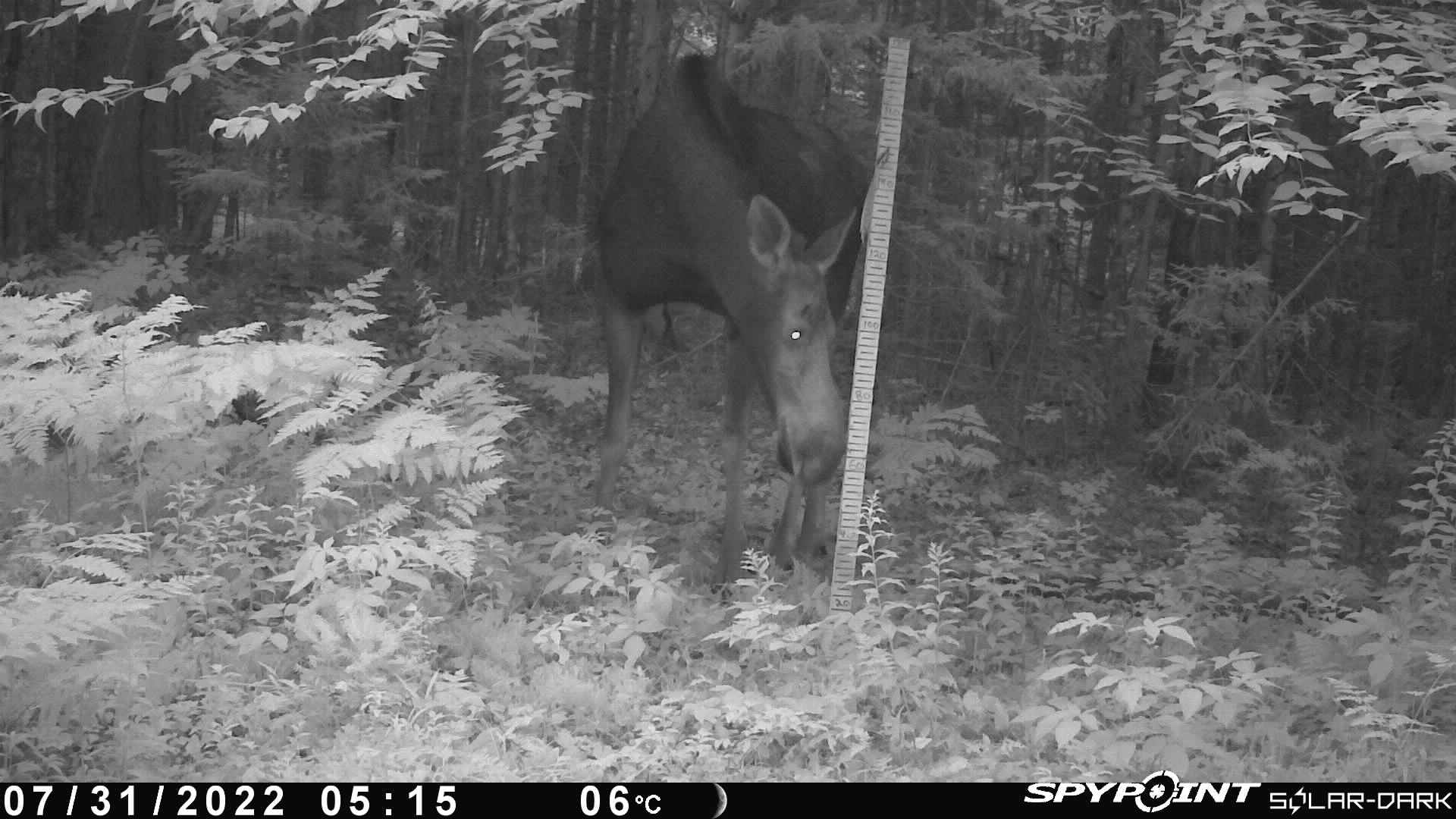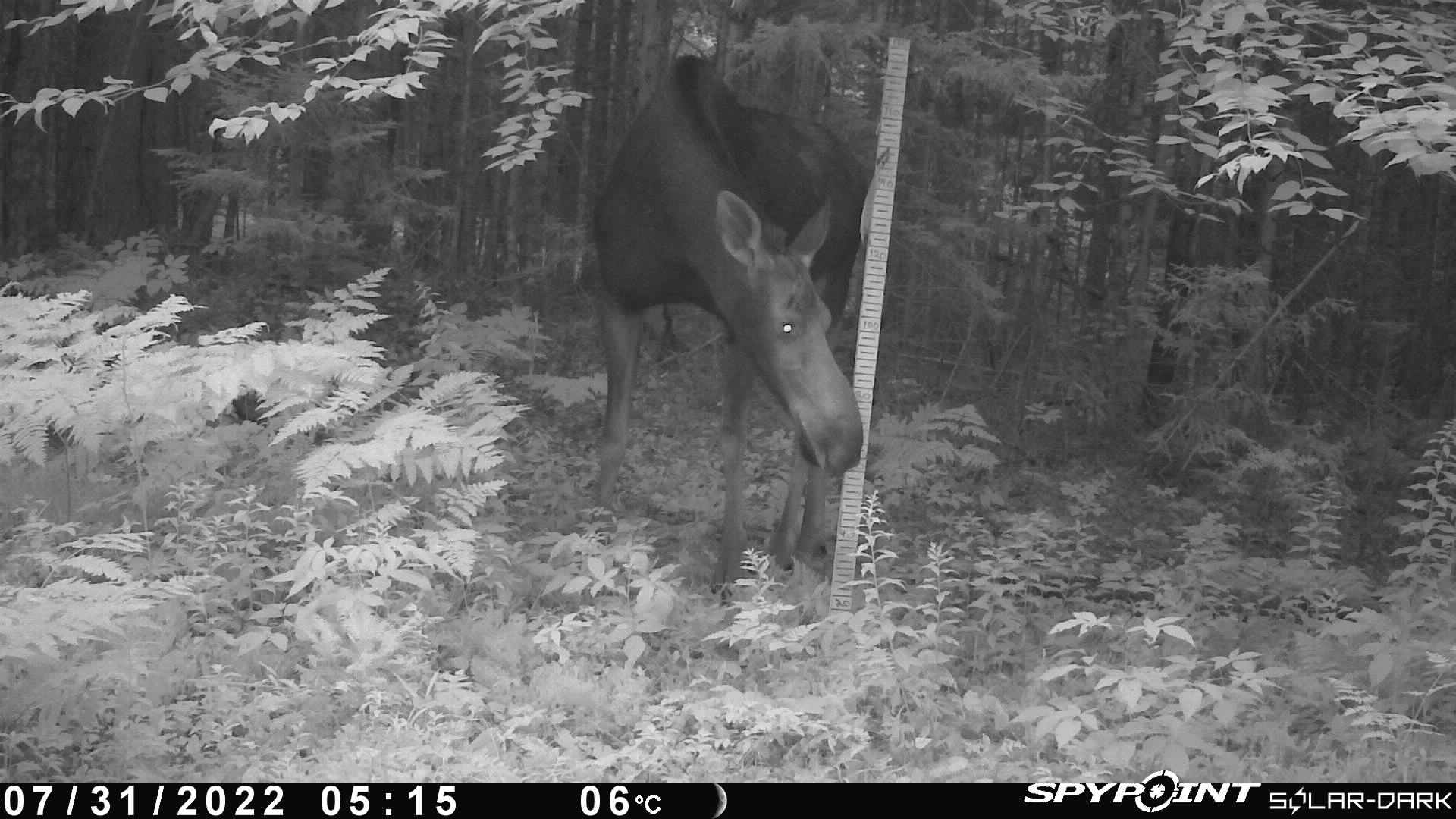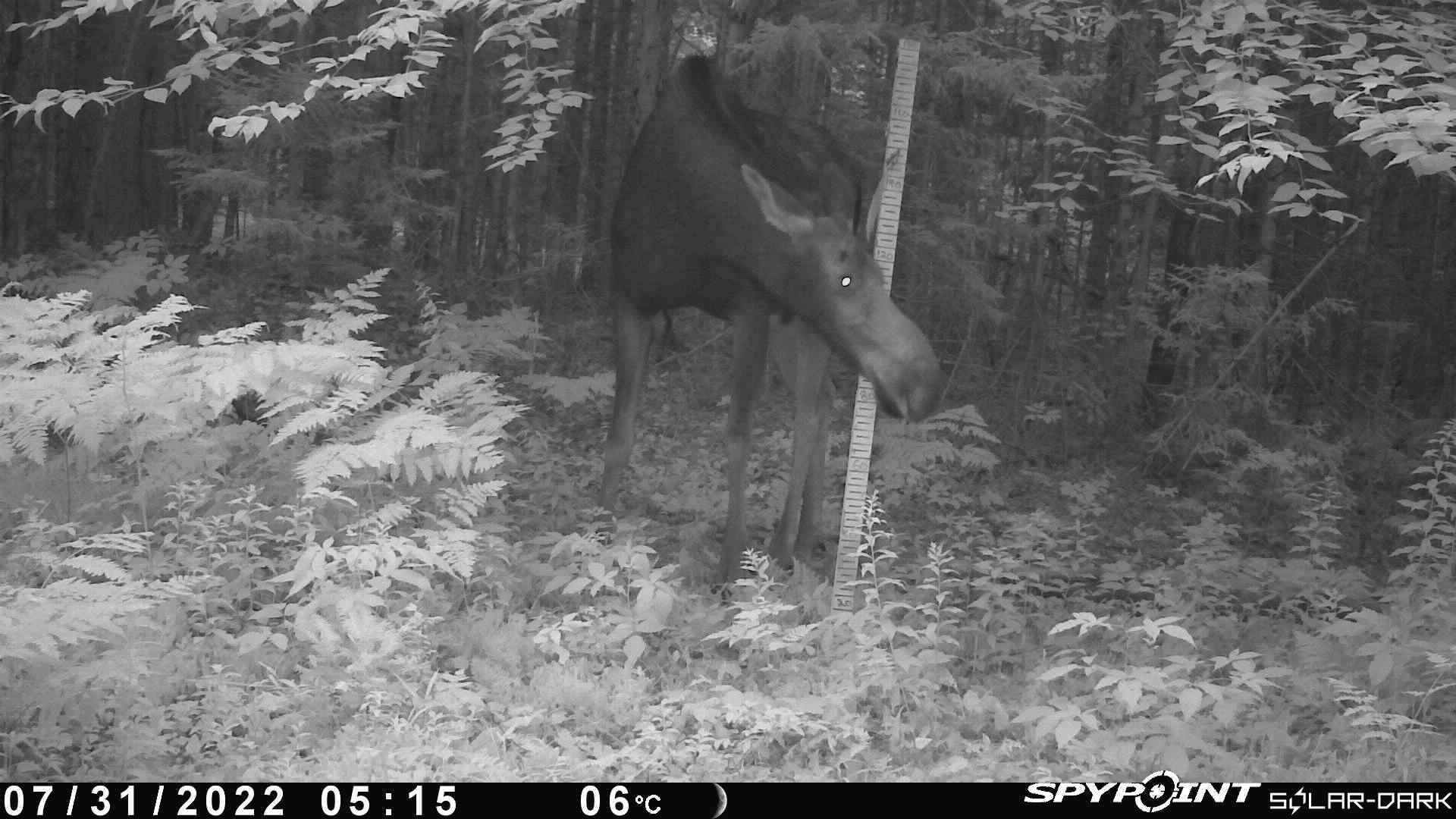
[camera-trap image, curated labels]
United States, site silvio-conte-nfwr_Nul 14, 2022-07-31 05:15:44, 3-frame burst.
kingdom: Animalia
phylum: Chordata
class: Mammalia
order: Artiodactyla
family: Cervidae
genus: Alces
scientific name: Alces alces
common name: moose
Moose (Alces alces).